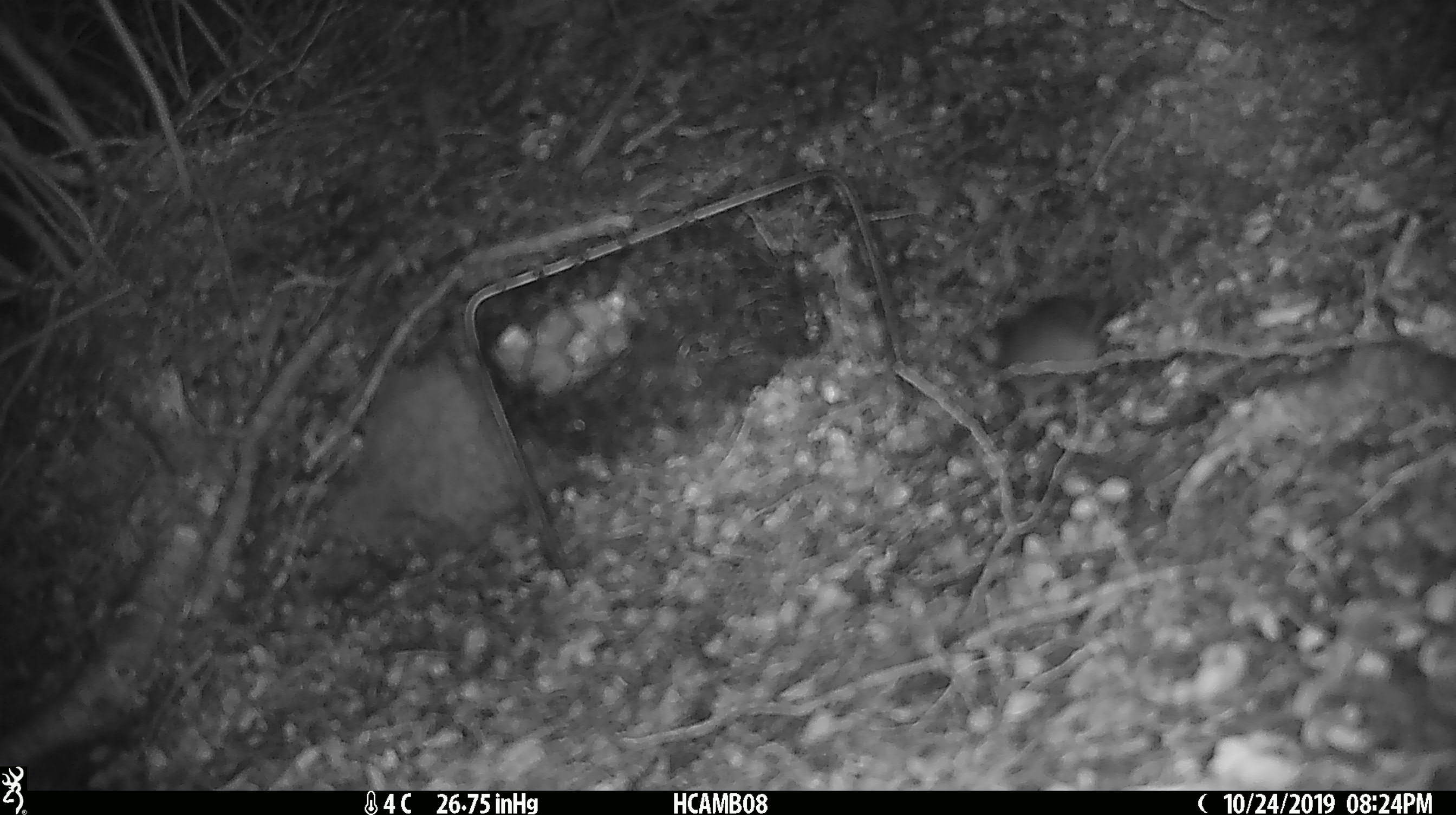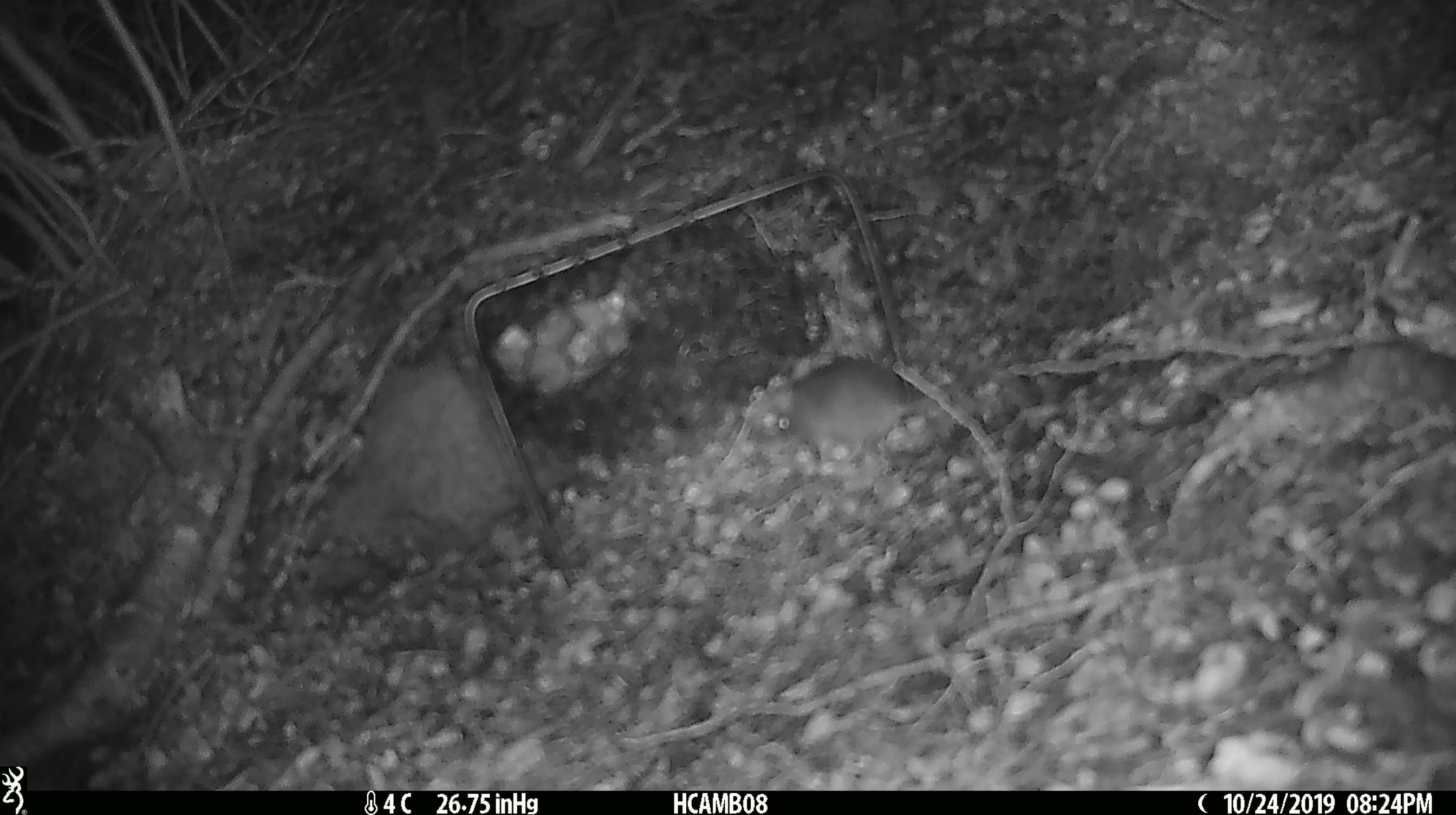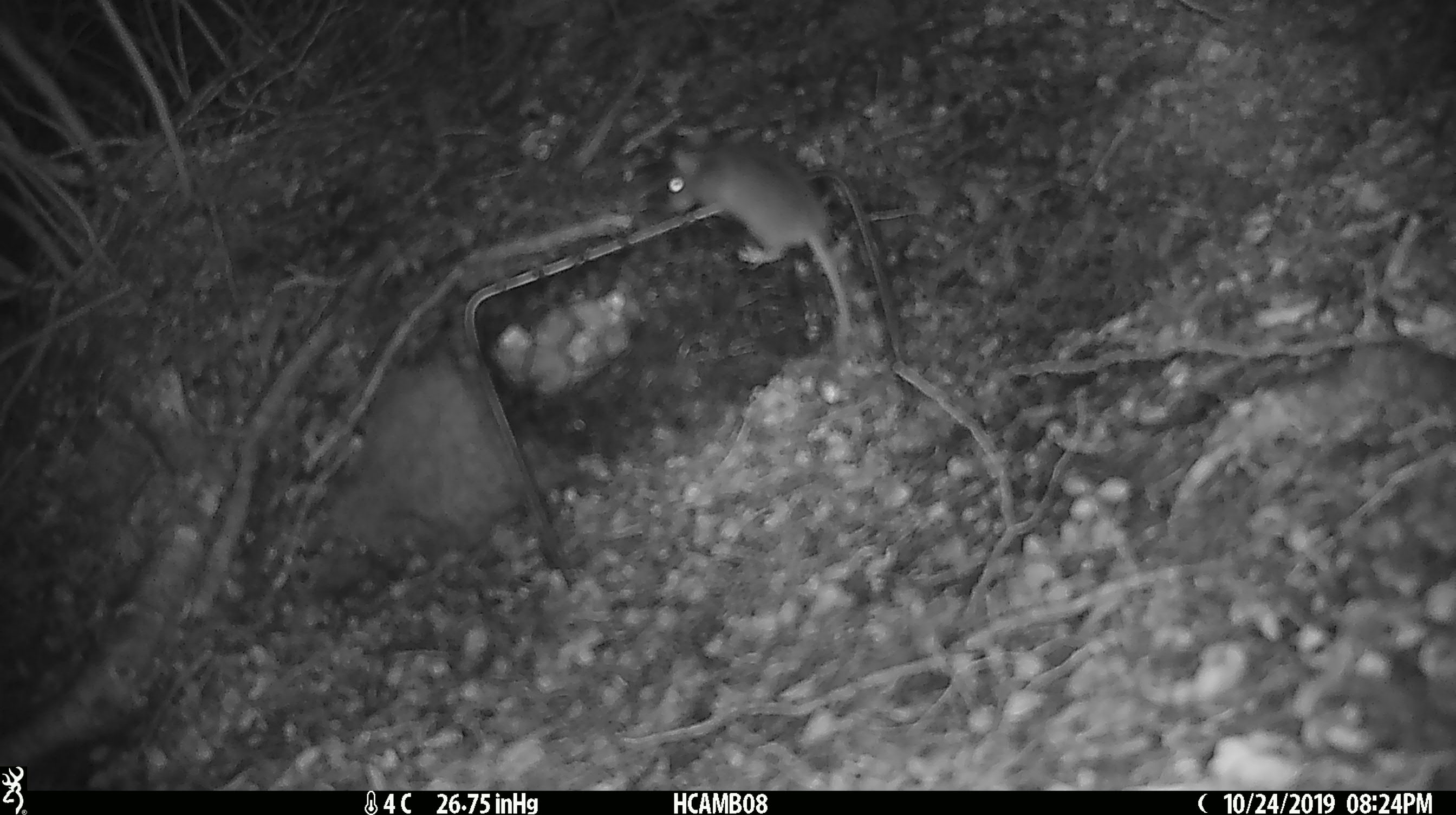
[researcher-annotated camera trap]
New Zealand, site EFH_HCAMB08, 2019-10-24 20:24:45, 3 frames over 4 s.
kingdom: Animalia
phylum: Chordata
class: Mammalia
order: Rodentia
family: Muridae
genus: Mus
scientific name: Mus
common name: mouse